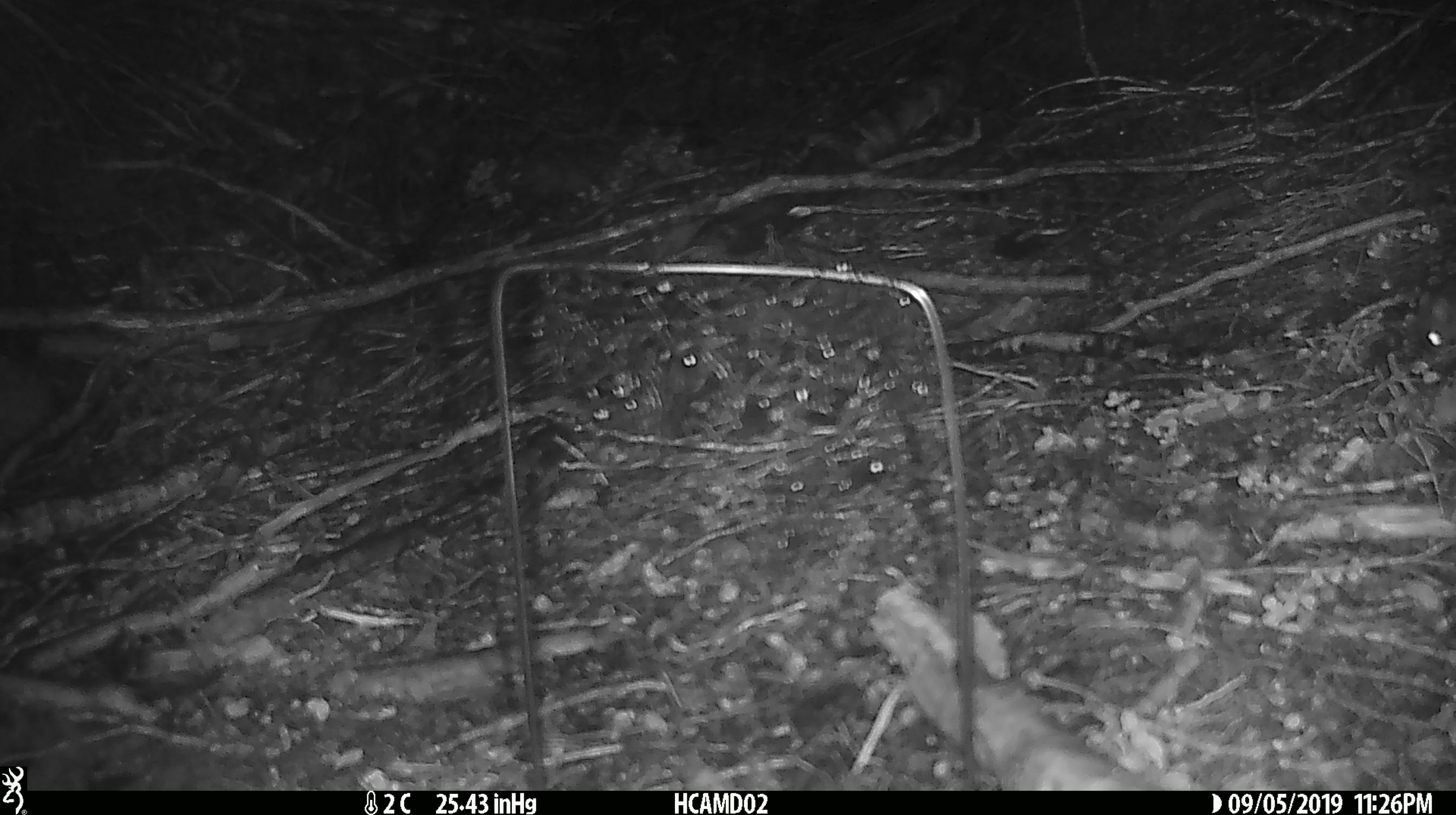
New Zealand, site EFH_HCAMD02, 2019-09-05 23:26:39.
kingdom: Animalia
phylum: Chordata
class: Mammalia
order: Rodentia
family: Muridae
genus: Mus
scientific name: Mus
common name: mouse